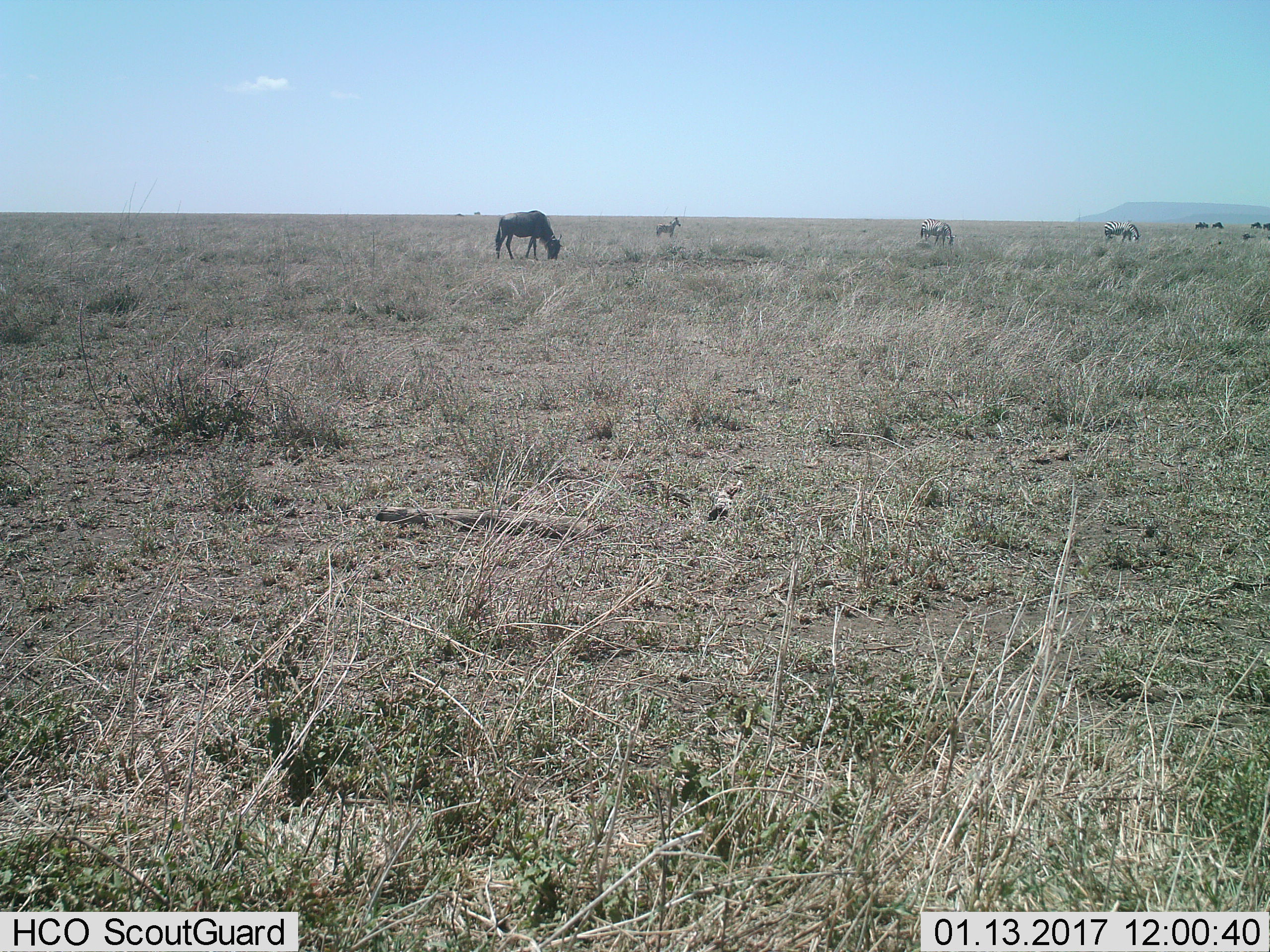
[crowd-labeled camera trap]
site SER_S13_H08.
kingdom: Animalia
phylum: Chordata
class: Mammalia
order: Artiodactyla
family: Bovidae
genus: Connochaetes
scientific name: Connochaetes taurinus taurinus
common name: blue wildebeest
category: wildebeestblue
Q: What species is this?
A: Wildebeestblue (blue wildebeest) (Connochaetes taurinus taurinus).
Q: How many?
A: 6.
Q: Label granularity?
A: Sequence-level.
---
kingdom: Animalia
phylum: Chordata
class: Mammalia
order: Perissodactyla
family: Equidae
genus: Equus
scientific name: Equus quagga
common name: plains zebra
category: zebraplains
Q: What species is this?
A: Zebraplains (plains zebra) (Equus quagga).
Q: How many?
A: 3.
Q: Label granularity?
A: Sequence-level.